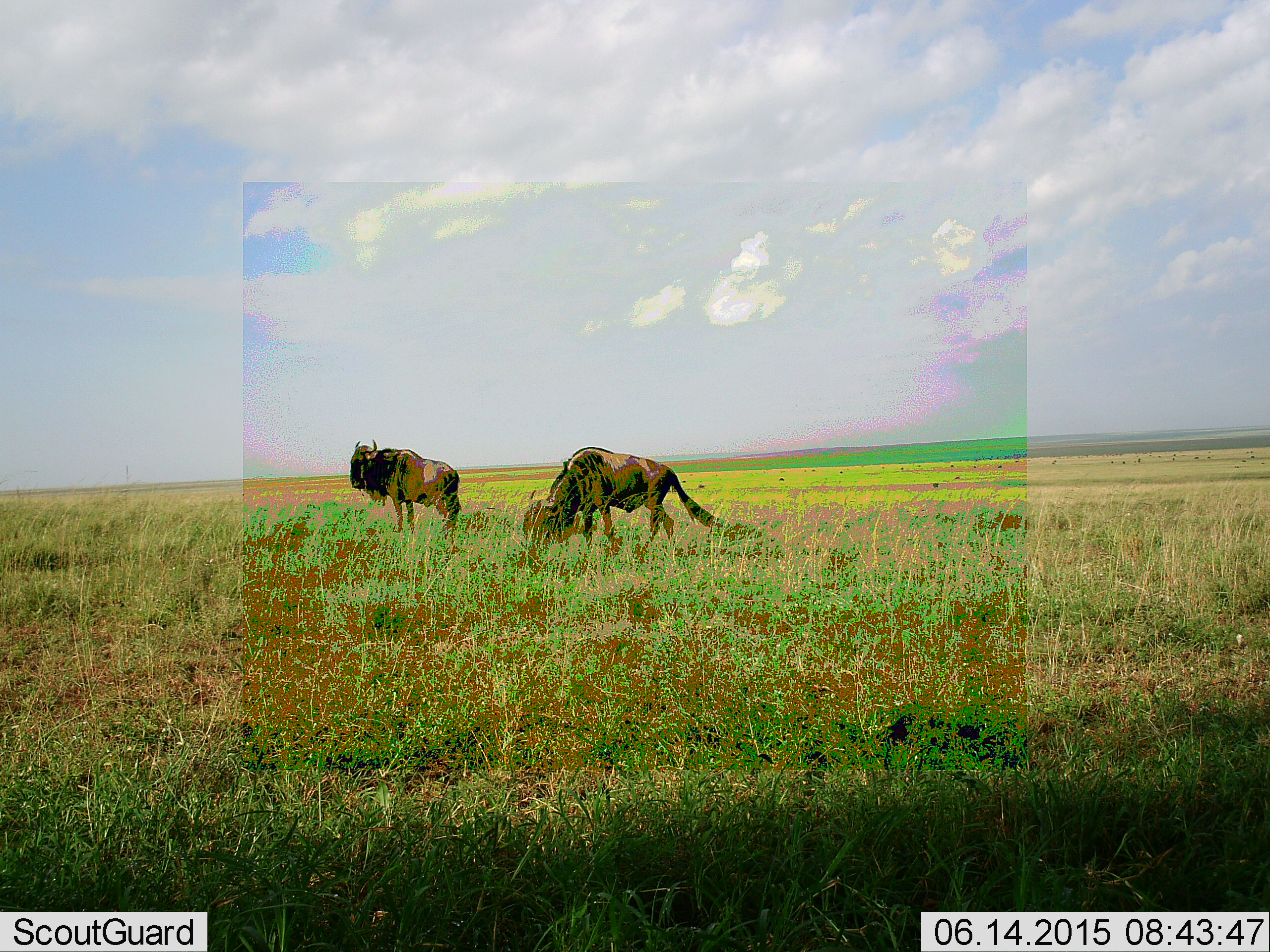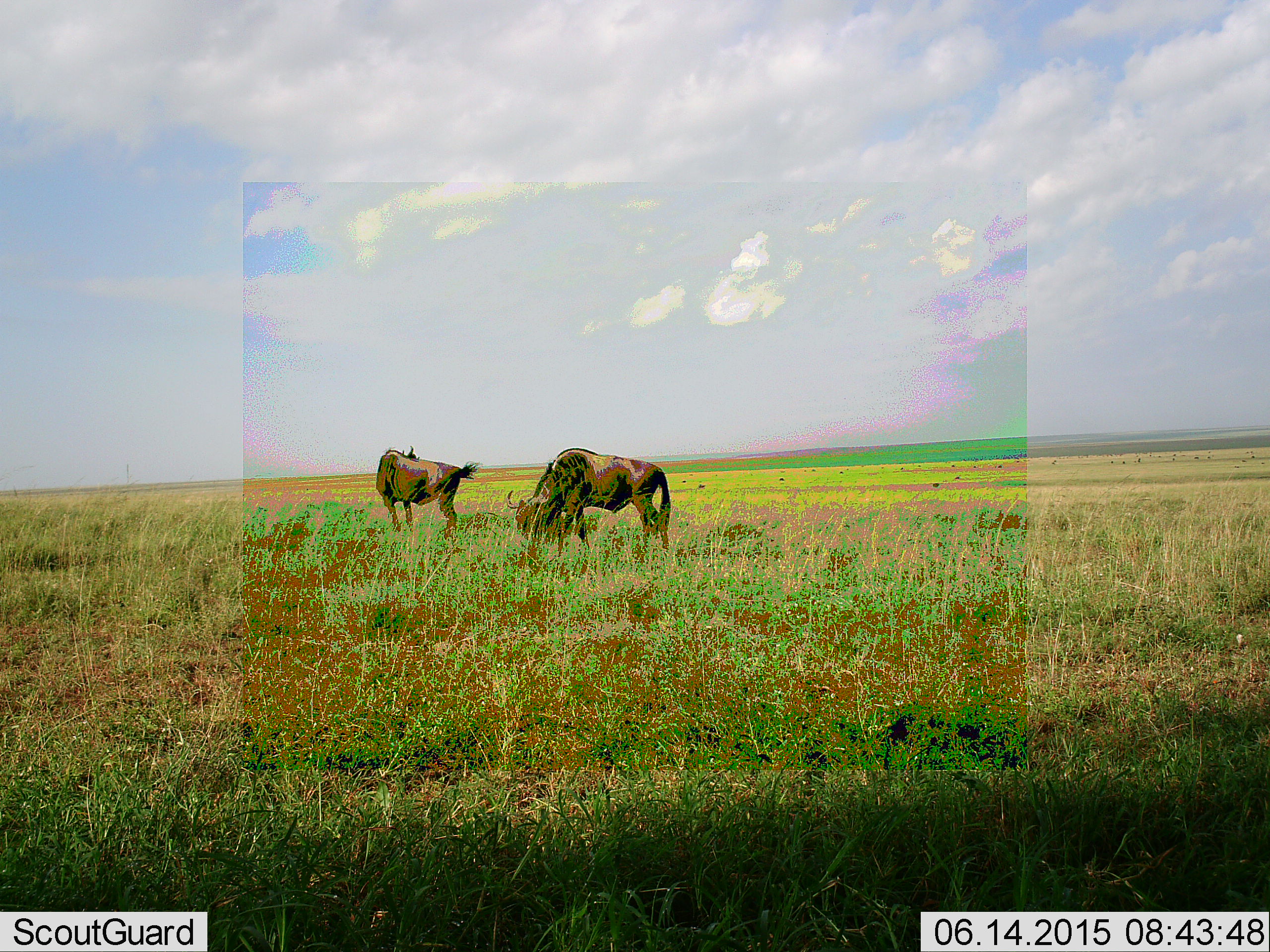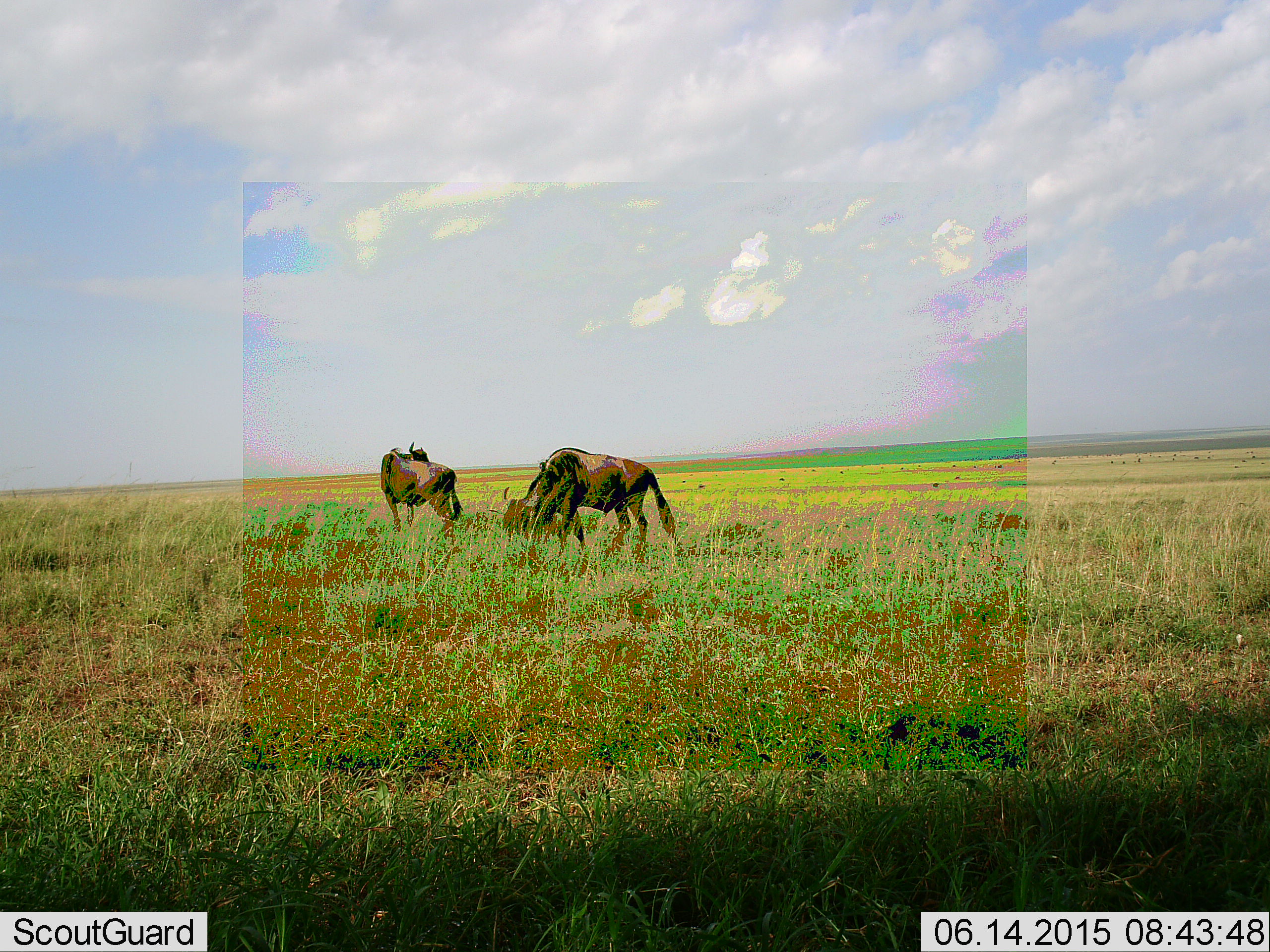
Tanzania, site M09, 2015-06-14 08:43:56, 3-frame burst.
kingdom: Animalia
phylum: Chordata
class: Mammalia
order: Artiodactyla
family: Bovidae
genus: Connochaetes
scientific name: Connochaetes taurinus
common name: blue wildebeest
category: wildebeest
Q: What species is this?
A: Wildebeest (blue wildebeest) (Connochaetes taurinus).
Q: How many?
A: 2.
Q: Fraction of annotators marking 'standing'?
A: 70%.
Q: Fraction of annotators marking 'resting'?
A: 0%.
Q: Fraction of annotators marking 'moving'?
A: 0%.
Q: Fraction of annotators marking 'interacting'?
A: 0%.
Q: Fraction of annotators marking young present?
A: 0%.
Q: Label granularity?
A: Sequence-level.